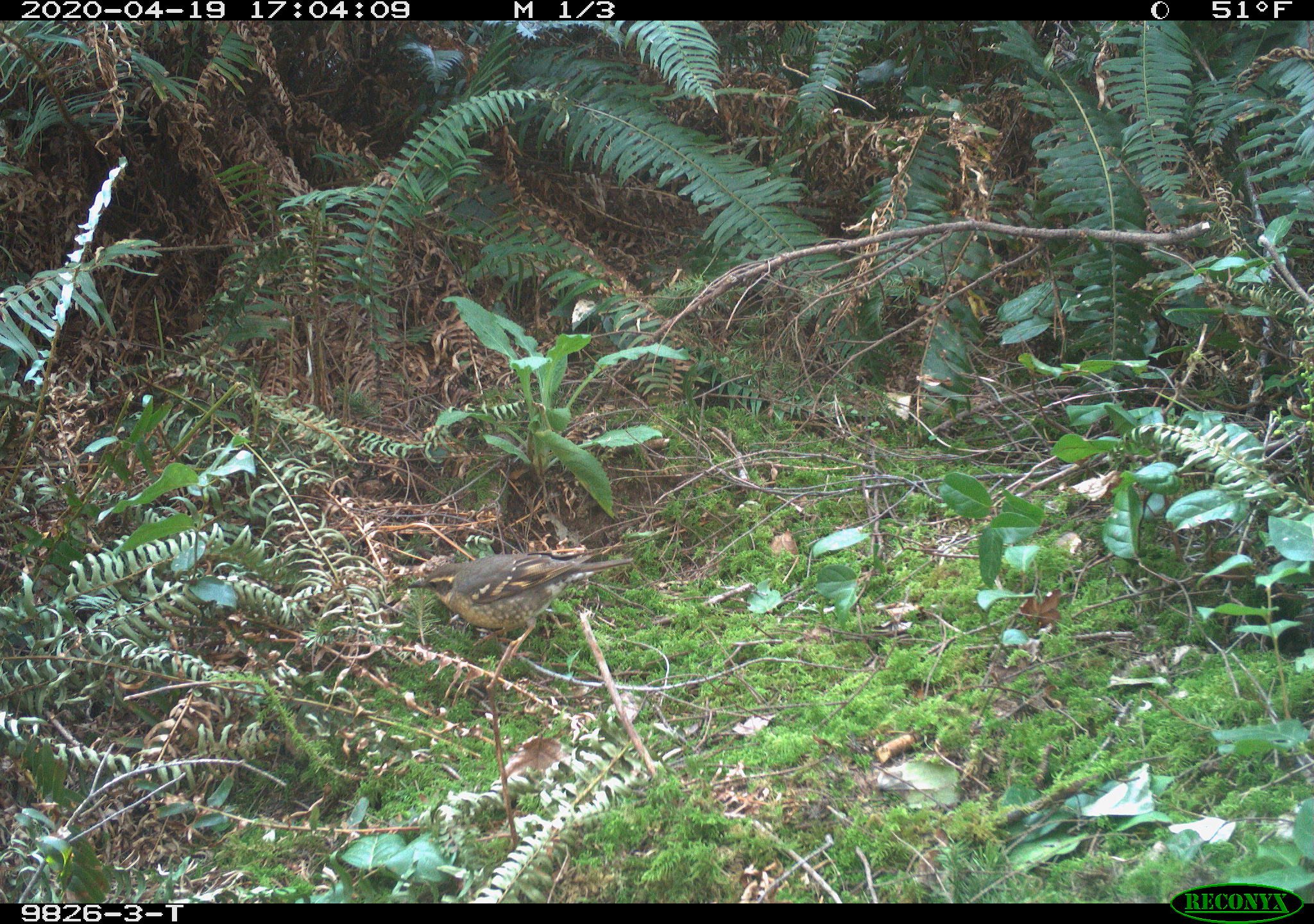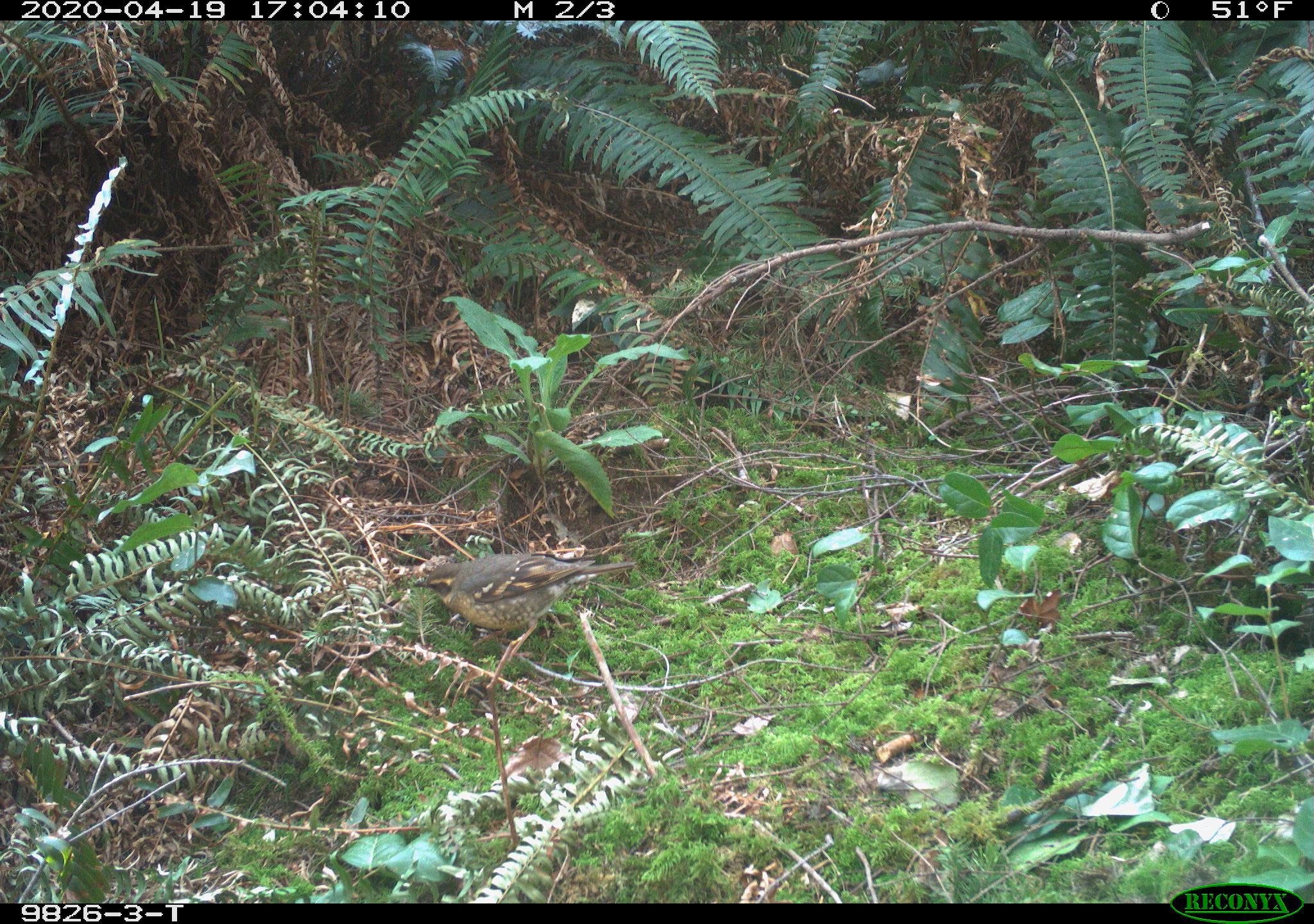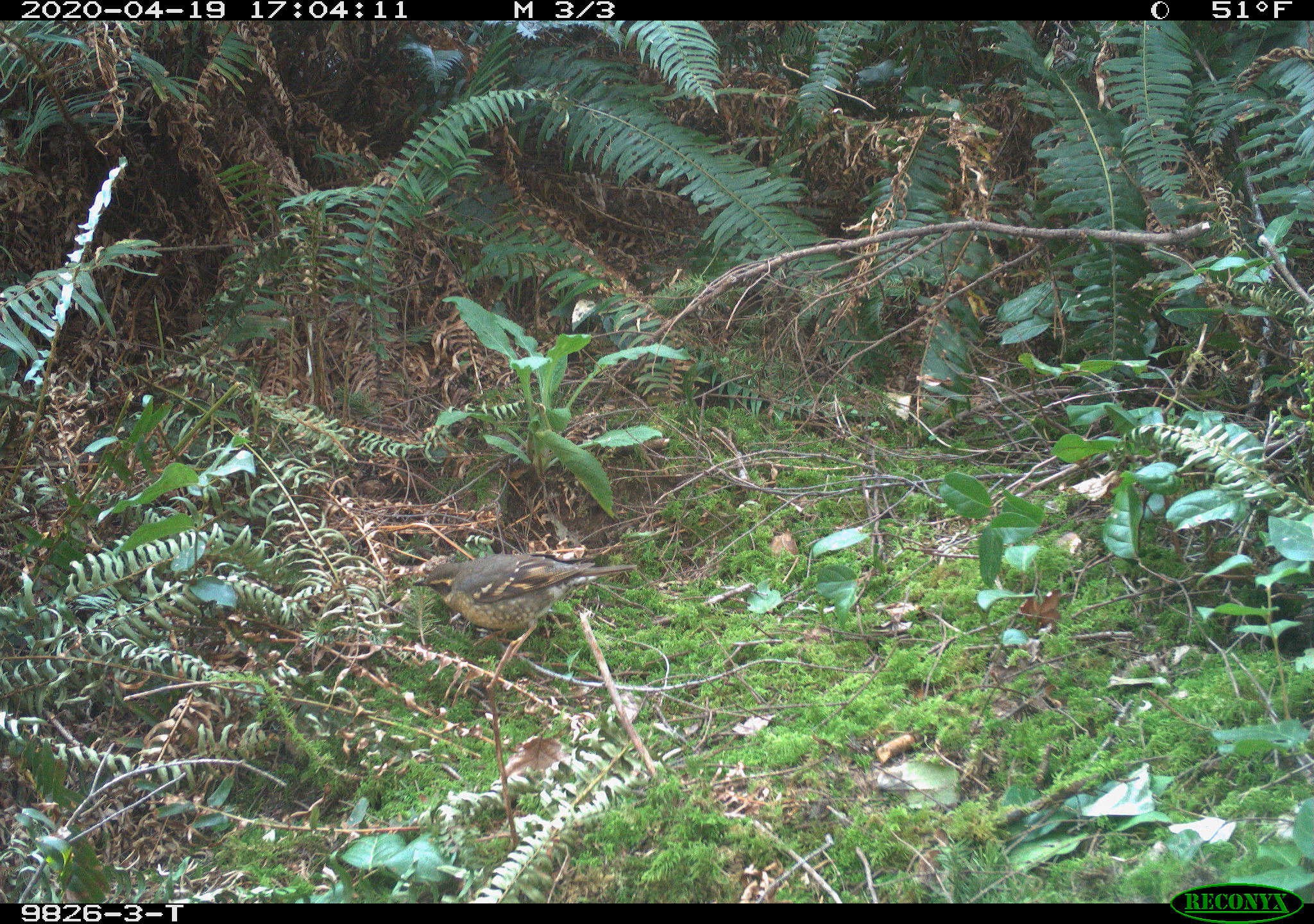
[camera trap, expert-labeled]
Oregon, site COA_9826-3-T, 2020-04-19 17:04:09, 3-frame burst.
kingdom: Animalia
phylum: Chordata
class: Aves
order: Passeriformes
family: Turdidae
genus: Ixoreus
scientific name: Ixoreus naevius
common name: varied thrush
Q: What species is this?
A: Varied thrush (Ixoreus naevius).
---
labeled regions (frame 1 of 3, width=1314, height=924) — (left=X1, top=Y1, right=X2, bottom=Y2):
varied thrush: (left=404, top=546, right=609, bottom=670)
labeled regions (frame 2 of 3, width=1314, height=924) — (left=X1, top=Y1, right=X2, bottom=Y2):
varied thrush: (left=404, top=554, right=623, bottom=670)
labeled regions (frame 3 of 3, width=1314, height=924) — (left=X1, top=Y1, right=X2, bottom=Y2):
varied thrush: (left=408, top=554, right=623, bottom=660)